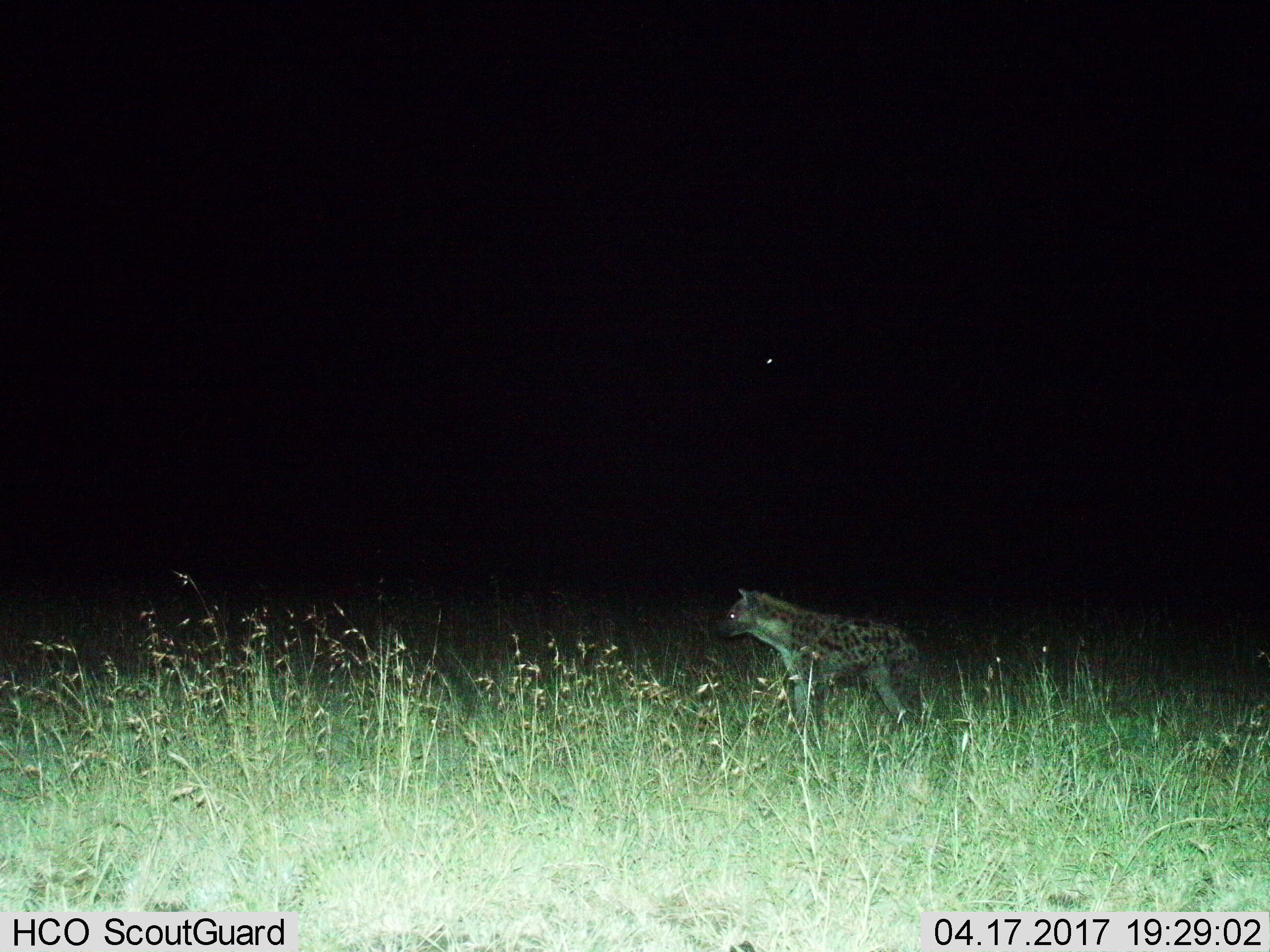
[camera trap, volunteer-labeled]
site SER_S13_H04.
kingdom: Animalia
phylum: Chordata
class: Mammalia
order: Carnivora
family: Hyaenidae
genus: Crocuta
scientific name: Crocuta crocuta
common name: spotted hyena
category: hyenaspotted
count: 1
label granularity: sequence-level